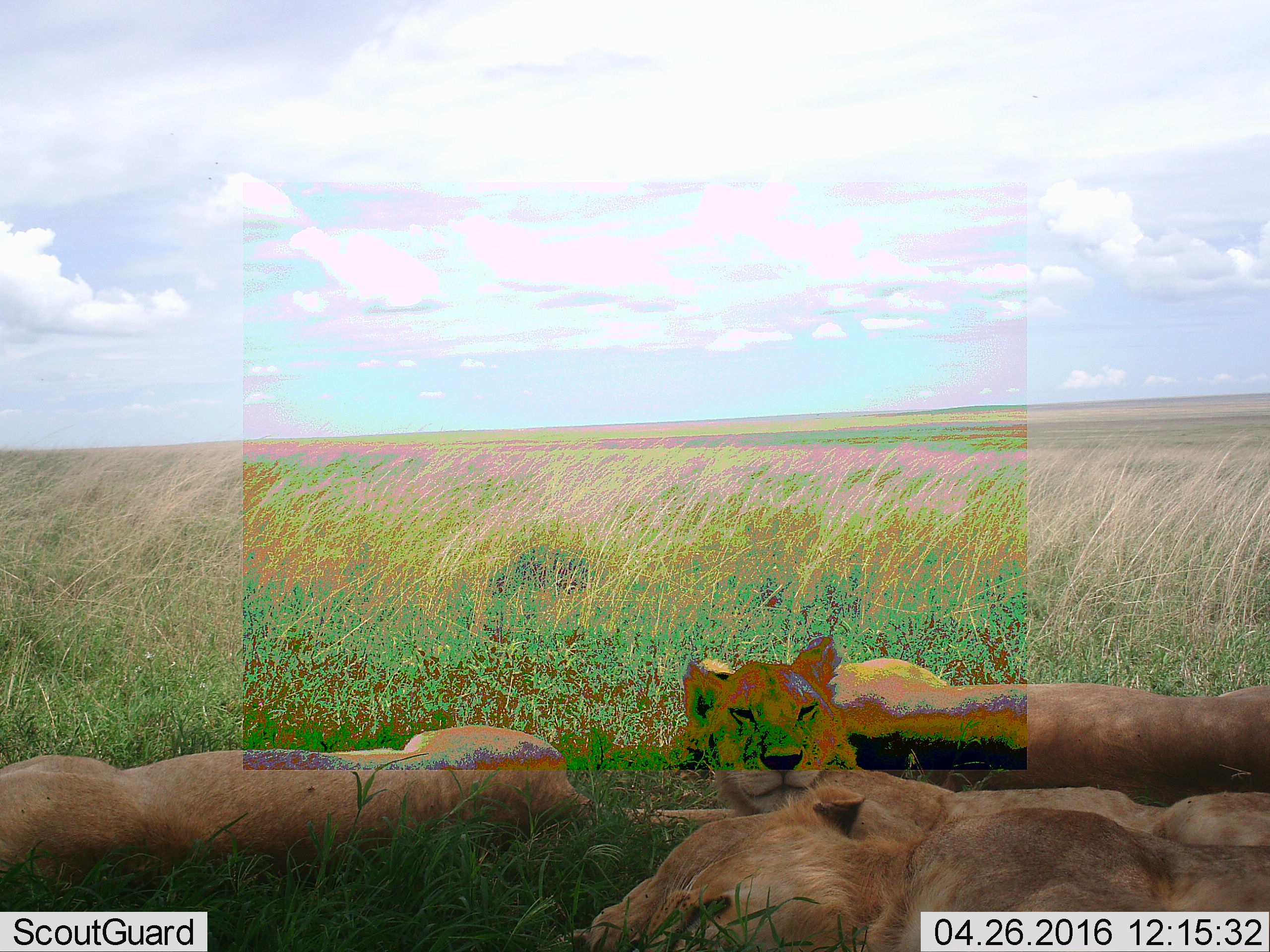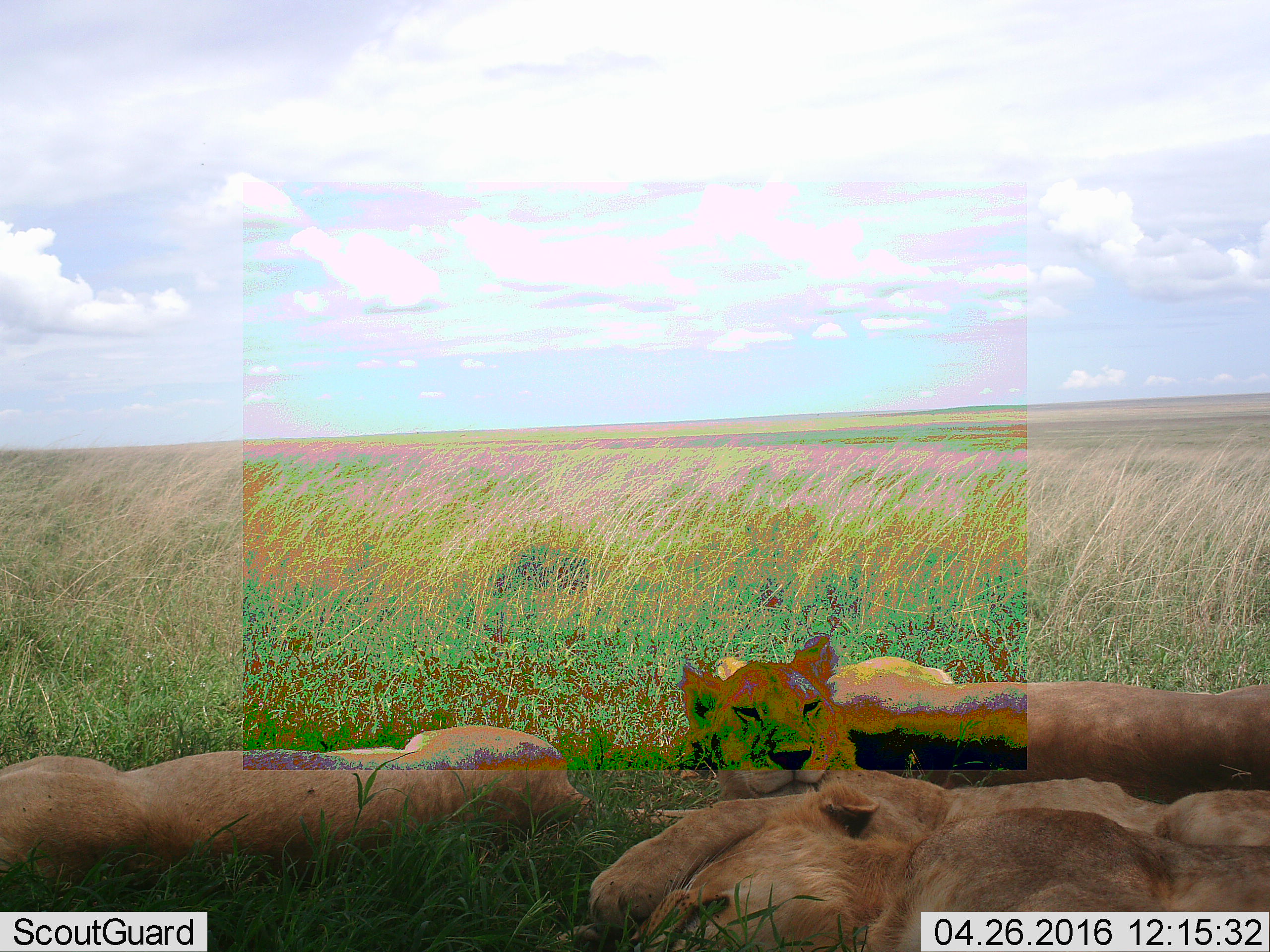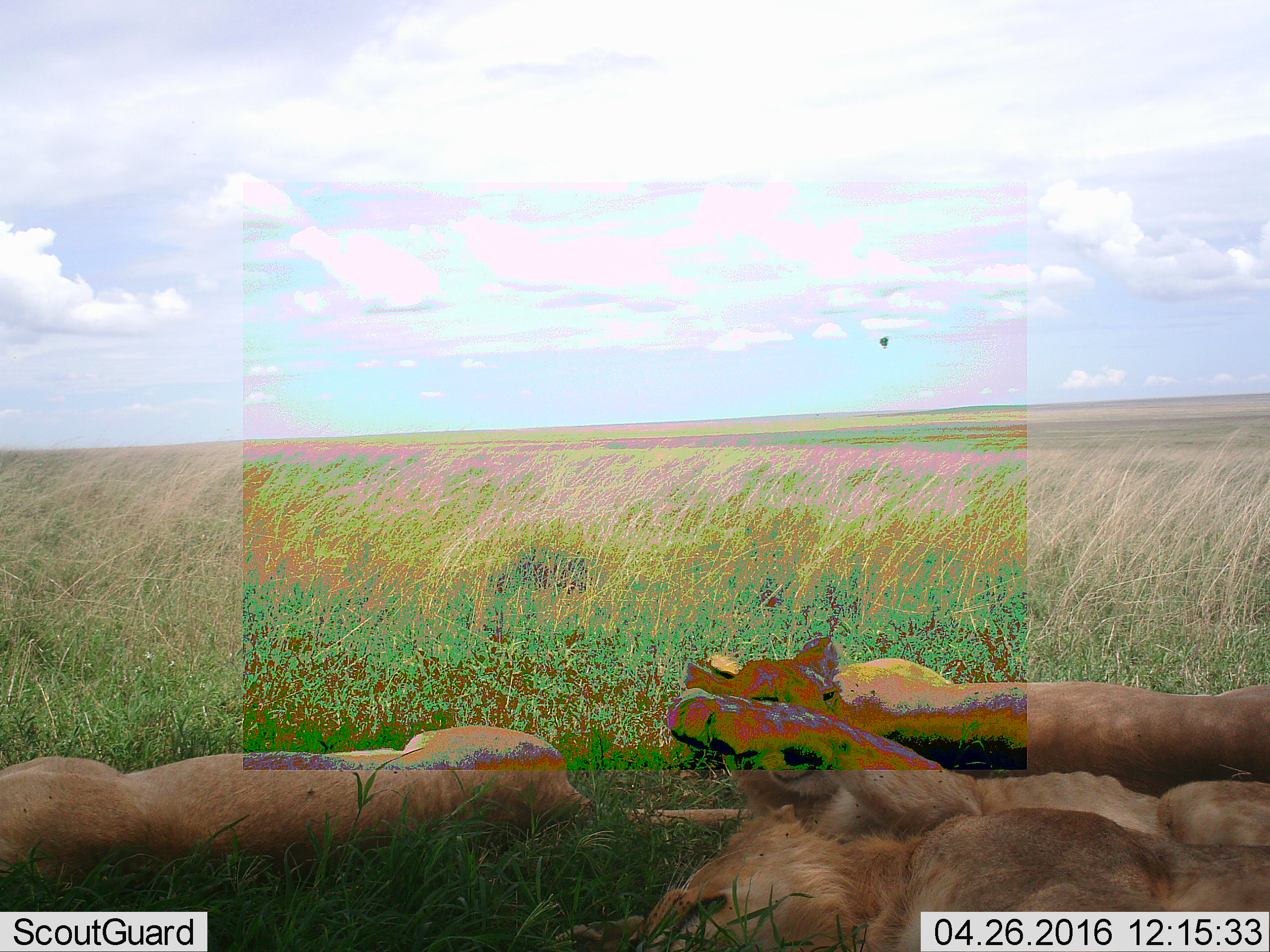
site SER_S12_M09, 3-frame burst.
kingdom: Animalia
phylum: Chordata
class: Mammalia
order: Carnivora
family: Felidae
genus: Panthera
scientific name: Panthera leo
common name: lion female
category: lionfemale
Lionfemale (lion female) (Panthera leo), count 4. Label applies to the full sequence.